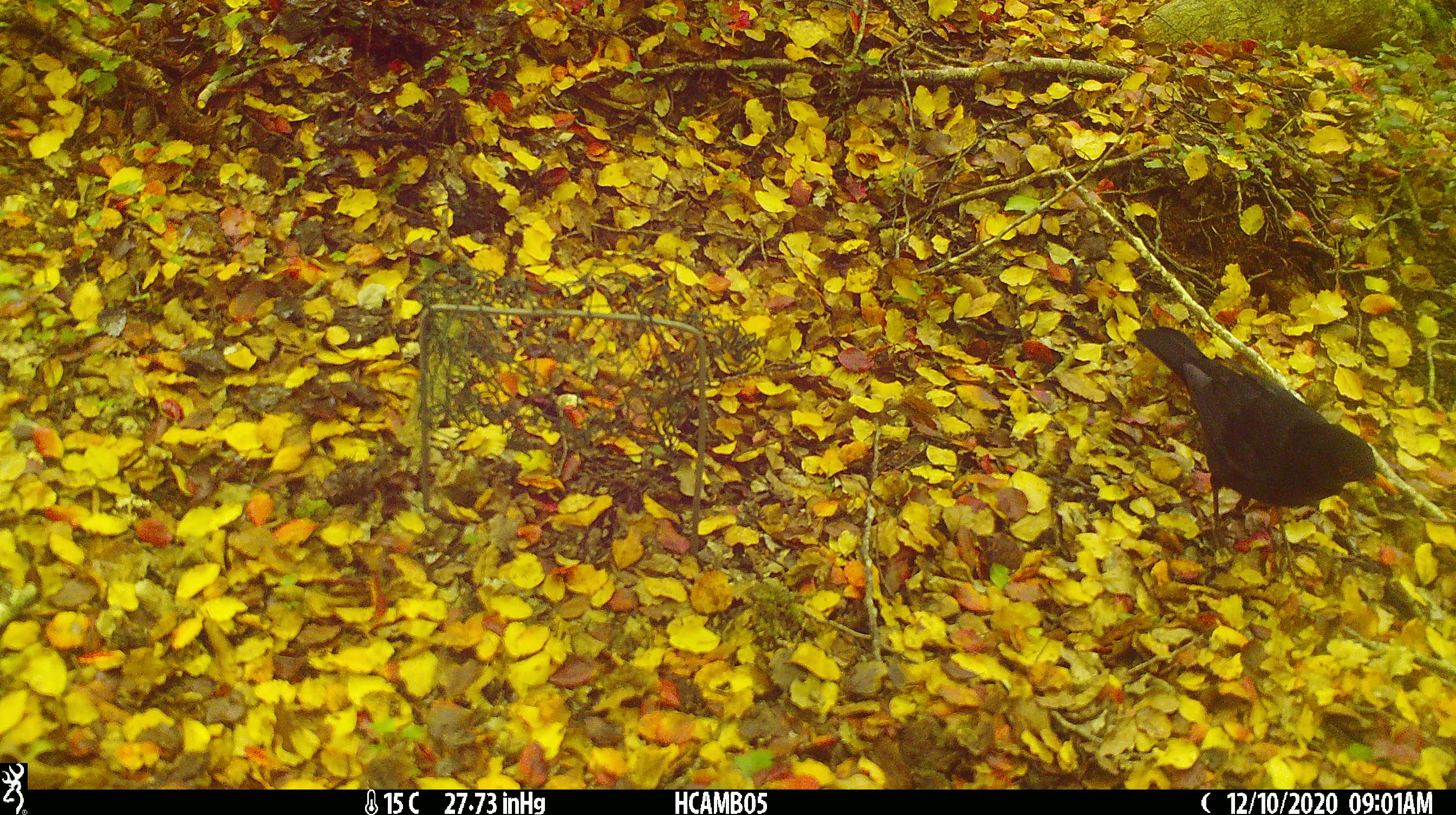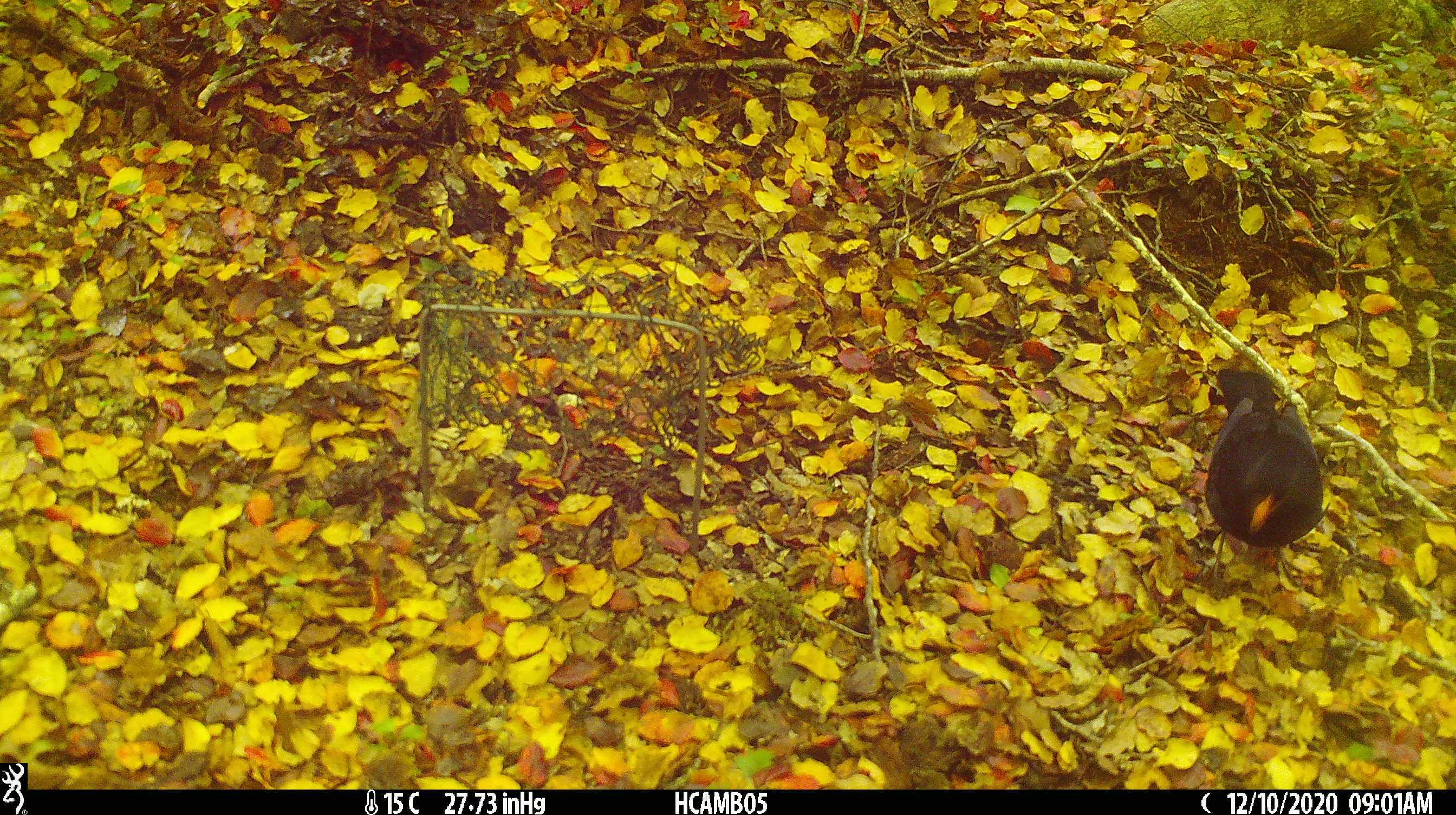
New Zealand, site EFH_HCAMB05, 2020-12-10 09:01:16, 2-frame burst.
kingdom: Animalia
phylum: Chordata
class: Aves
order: Passeriformes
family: Turdidae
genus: Turdus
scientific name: Turdus merula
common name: eurasian blackbird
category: blackbird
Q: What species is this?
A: Blackbird (eurasian blackbird) (Turdus merula).